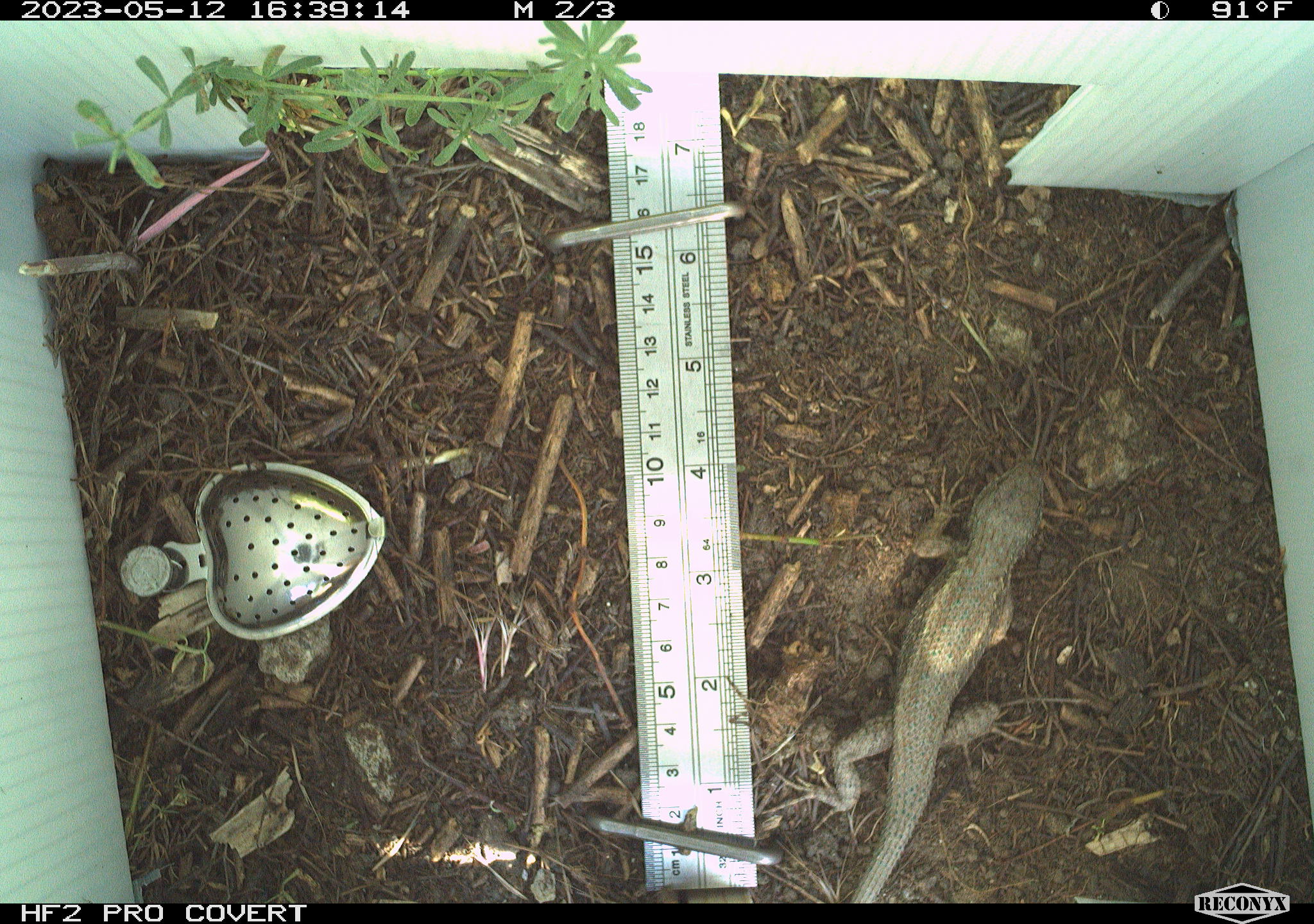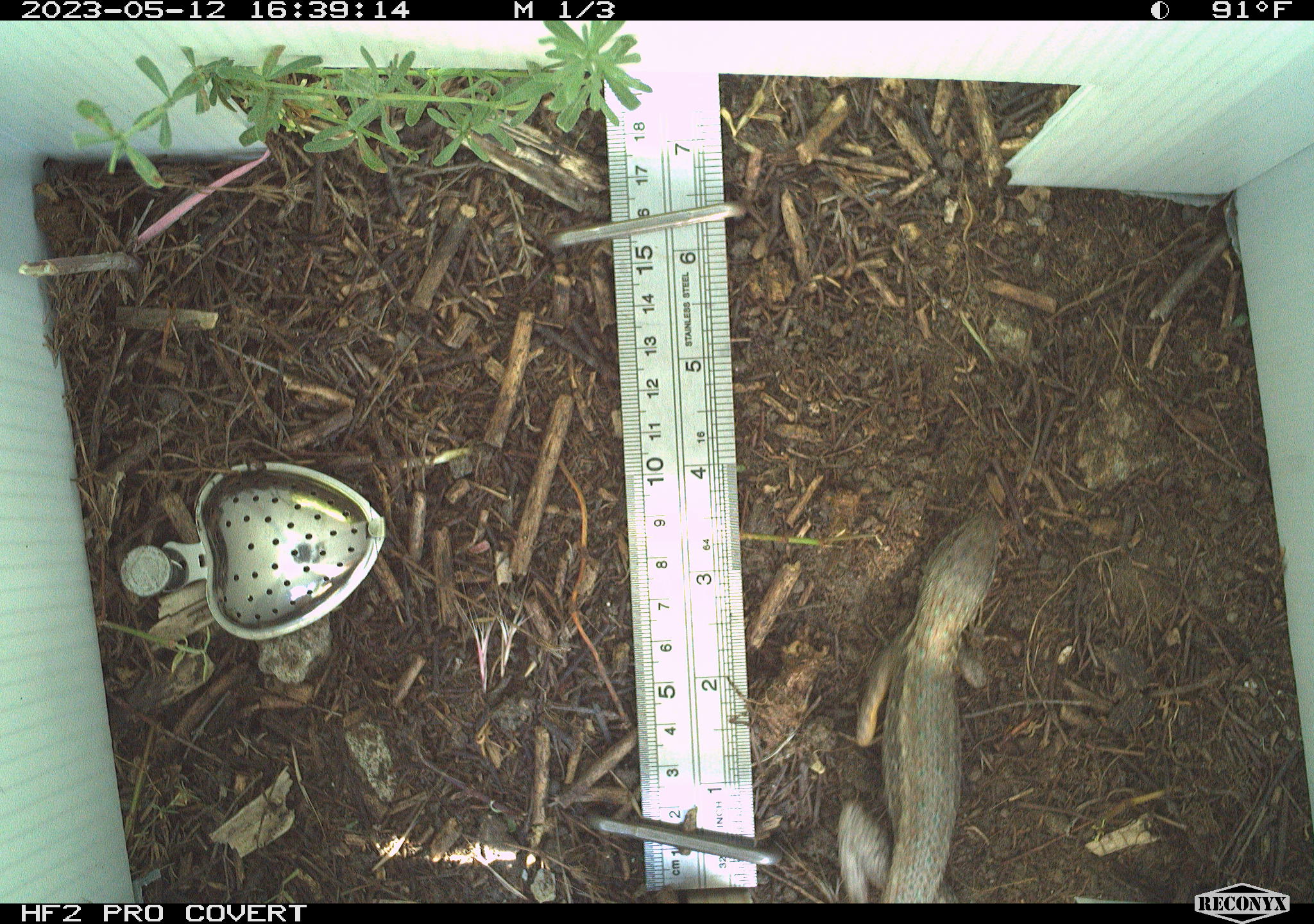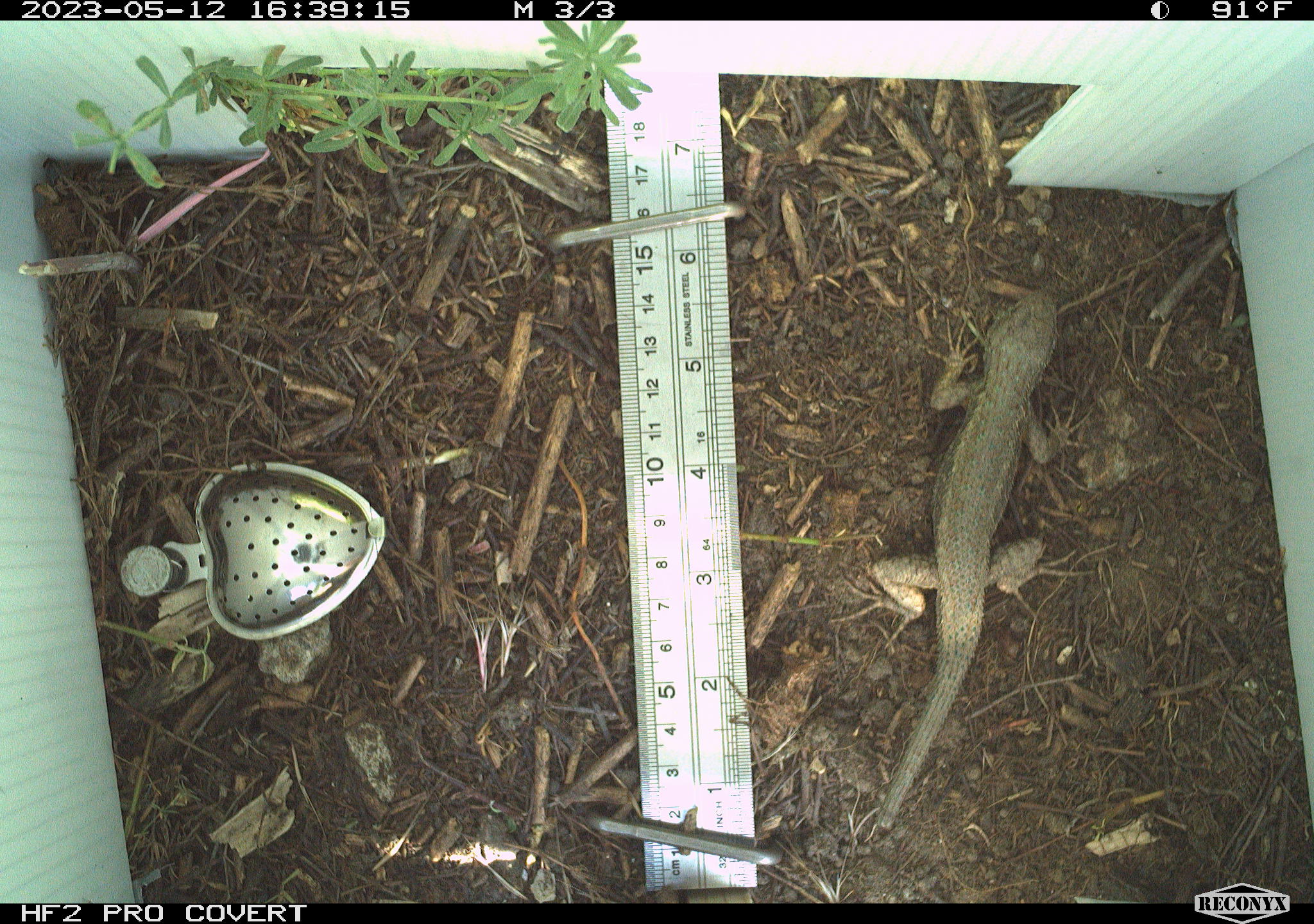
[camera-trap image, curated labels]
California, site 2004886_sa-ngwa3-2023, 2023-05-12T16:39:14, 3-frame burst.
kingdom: Animalia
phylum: Chordata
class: Reptilia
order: Squamata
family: Phrynosomatidae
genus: Sceloporus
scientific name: Sceloporus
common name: spiny lizards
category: sceloporus species